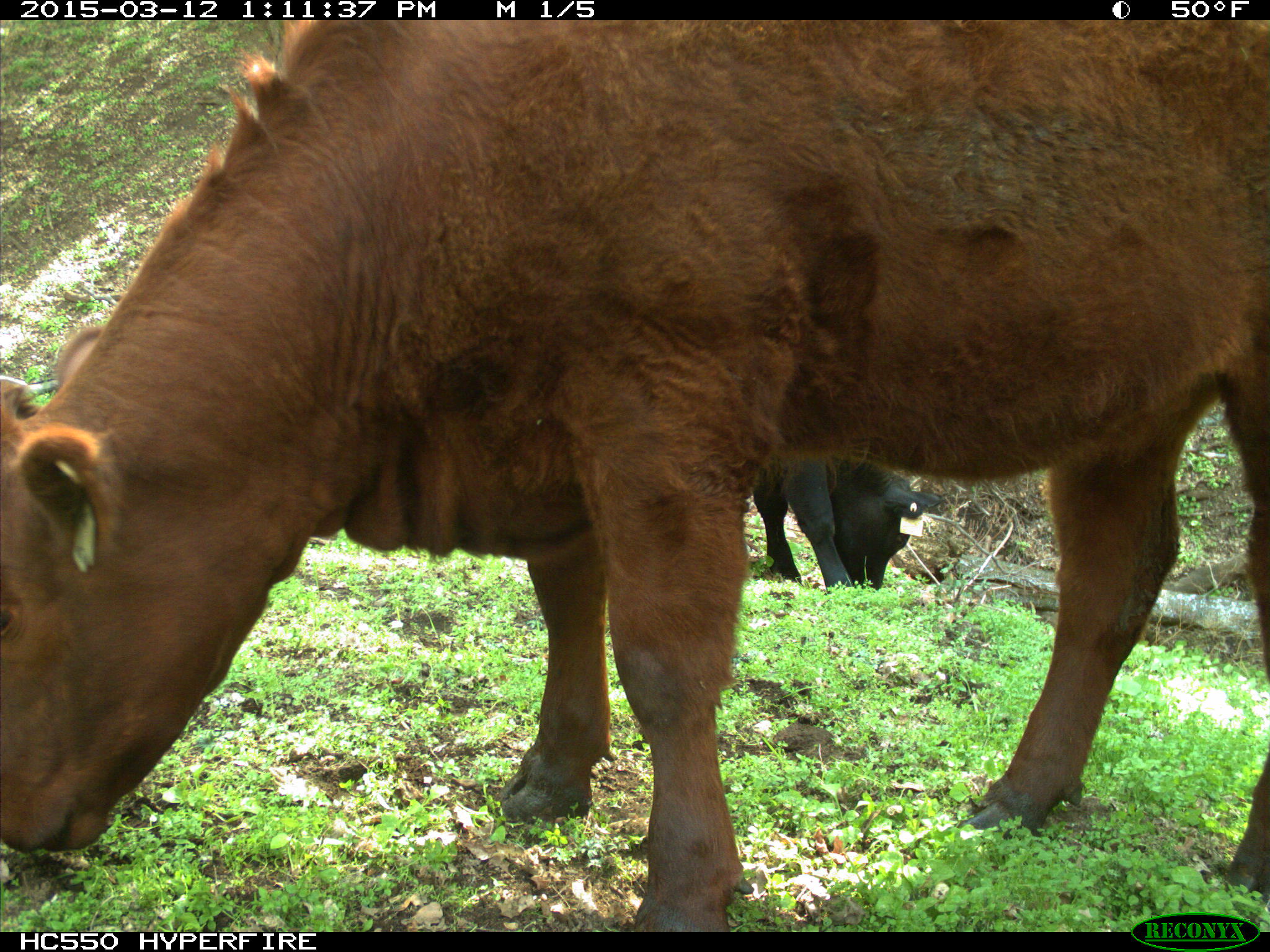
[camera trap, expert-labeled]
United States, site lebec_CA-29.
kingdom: Animalia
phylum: Chordata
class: Mammalia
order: Artiodactyla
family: Bovidae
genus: Bos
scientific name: Bos taurus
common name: domestic cow